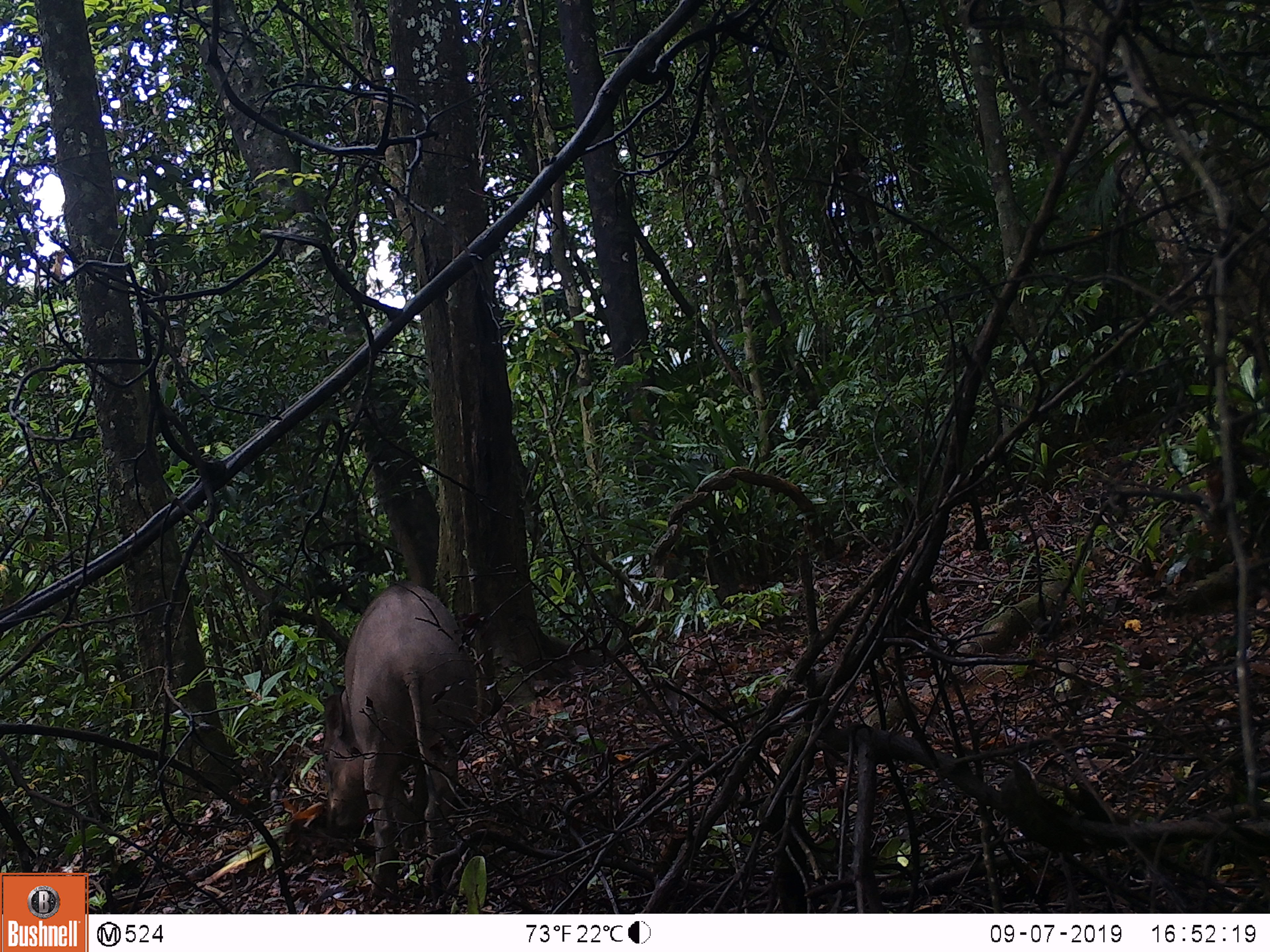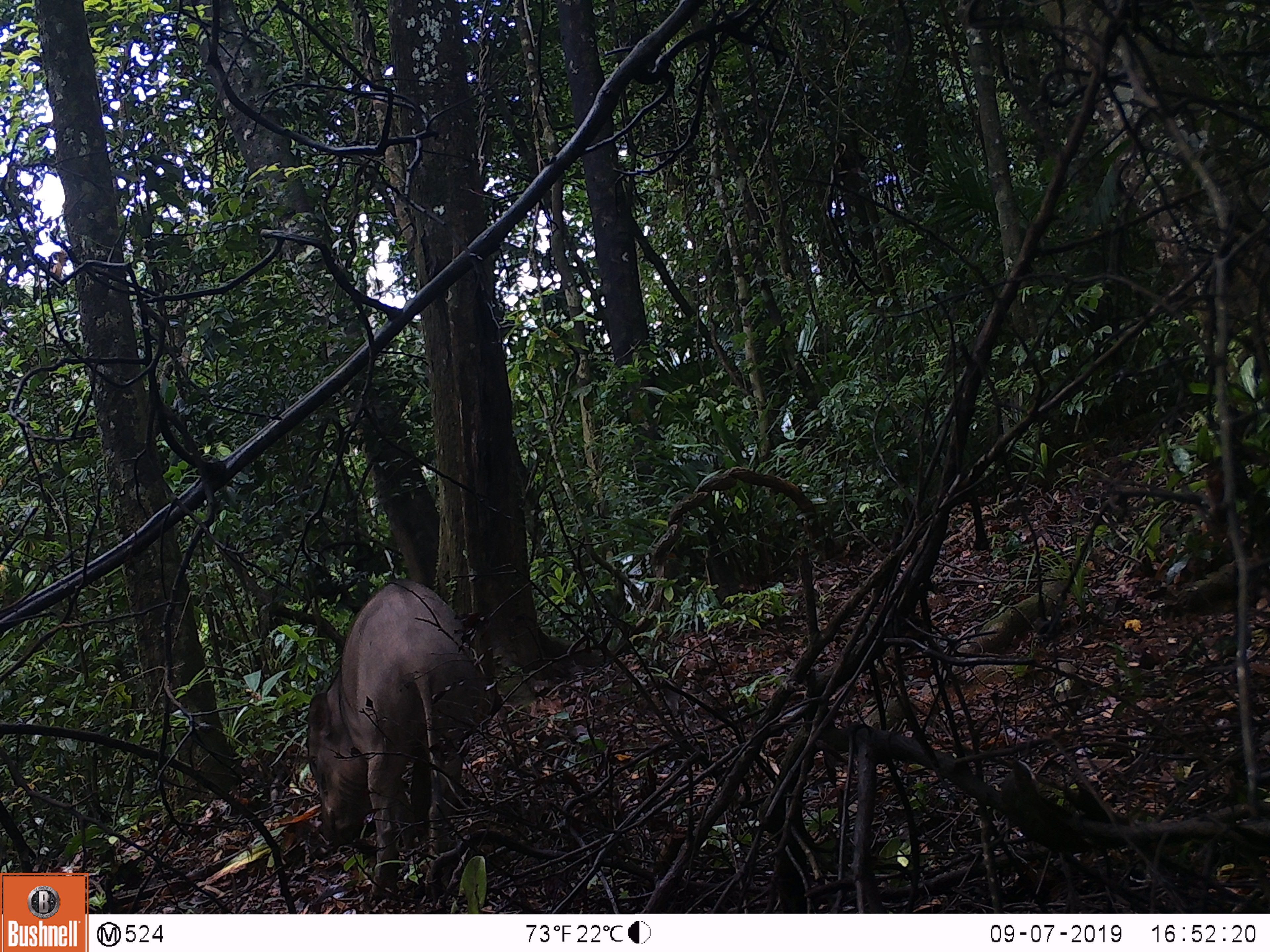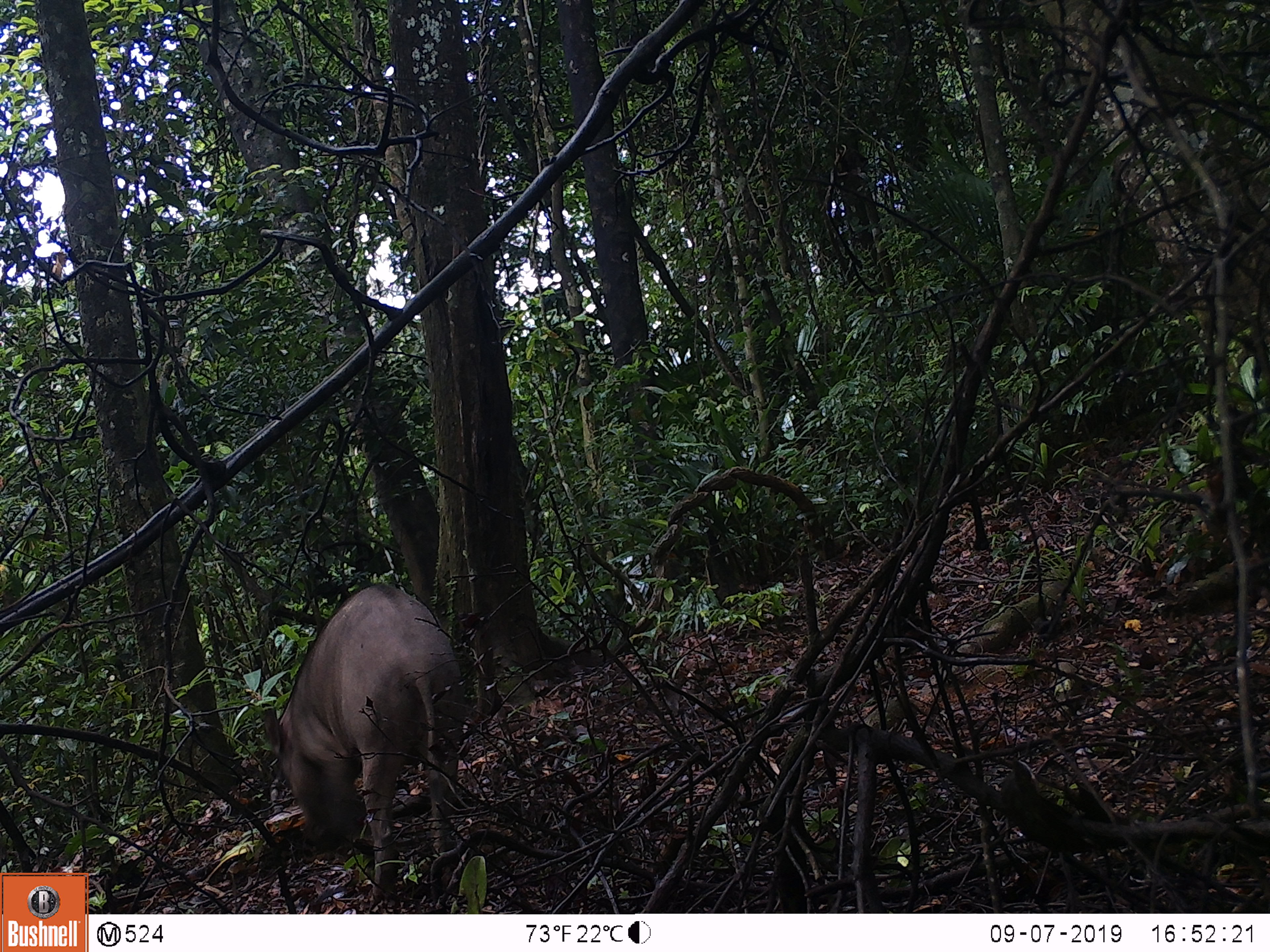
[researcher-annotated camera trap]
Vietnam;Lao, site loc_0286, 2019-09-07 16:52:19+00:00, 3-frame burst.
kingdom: Animalia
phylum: Chordata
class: Mammalia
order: Artiodactyla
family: Suidae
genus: Sus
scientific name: Sus scrofa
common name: eurasian wild pig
Eurasian wild pig (Sus scrofa). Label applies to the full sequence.